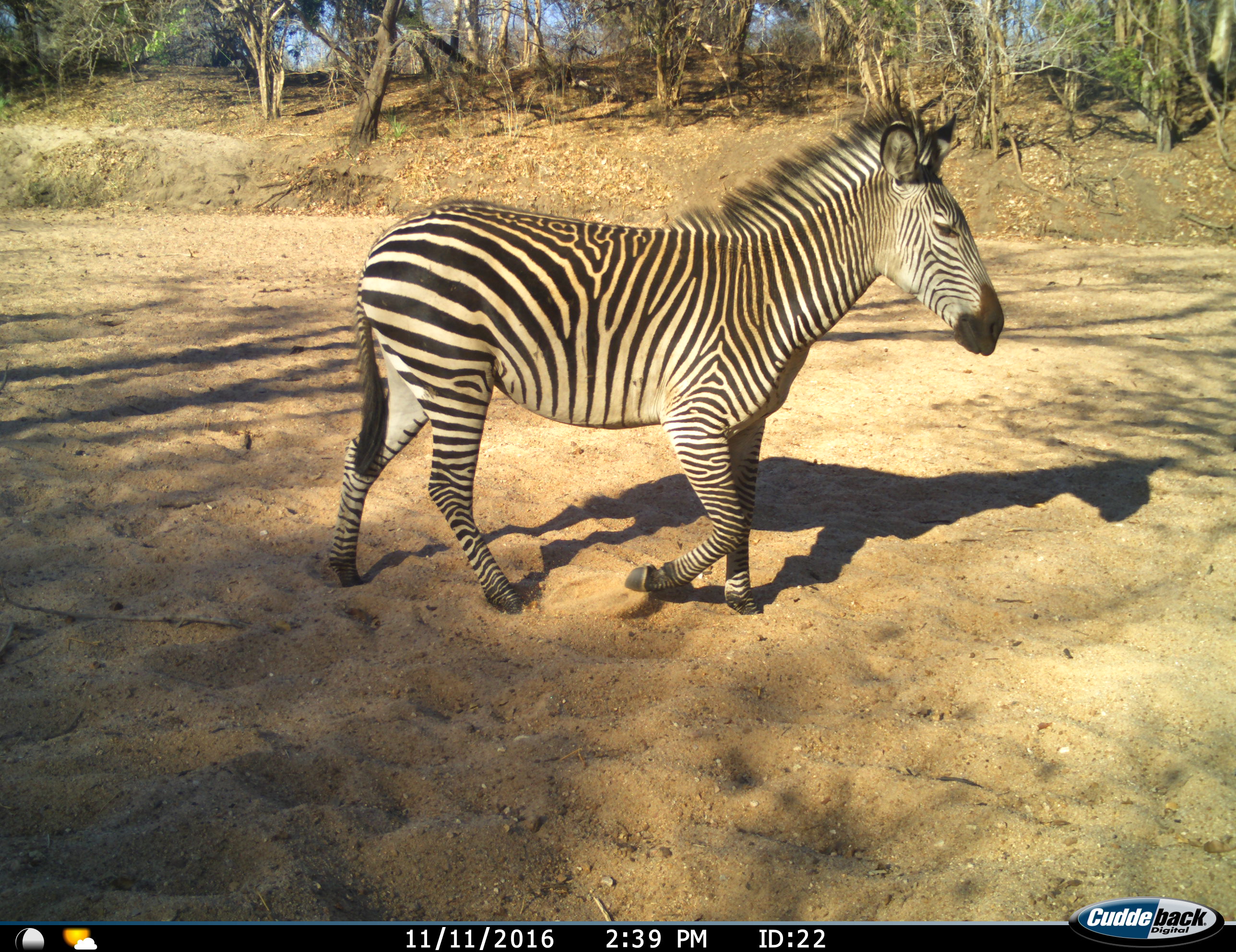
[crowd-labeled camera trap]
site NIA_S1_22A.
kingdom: Animalia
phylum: Chordata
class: Mammalia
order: Perissodactyla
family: Equidae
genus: Equus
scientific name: Equus quagga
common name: plains zebra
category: zebraplains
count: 1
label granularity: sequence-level